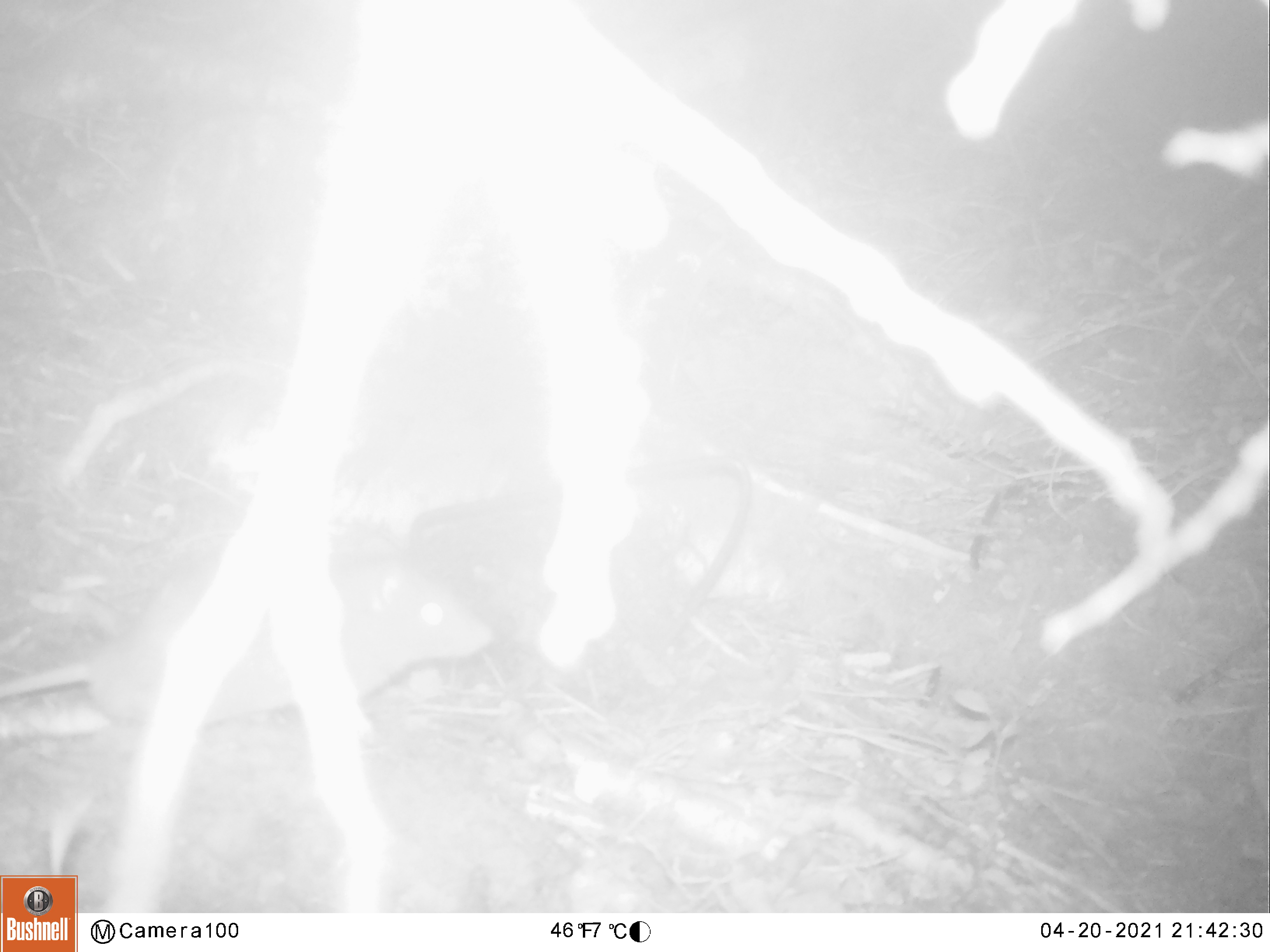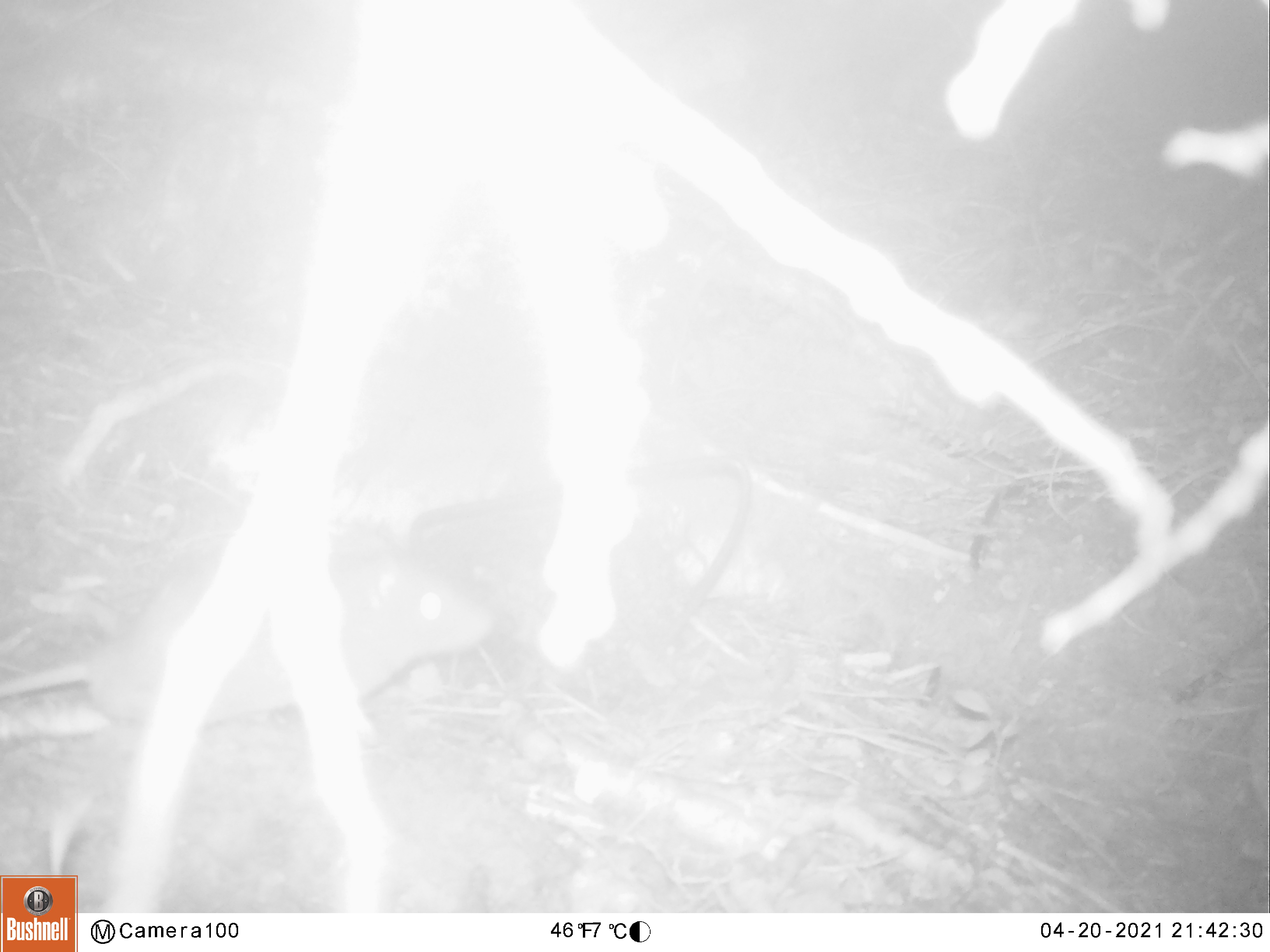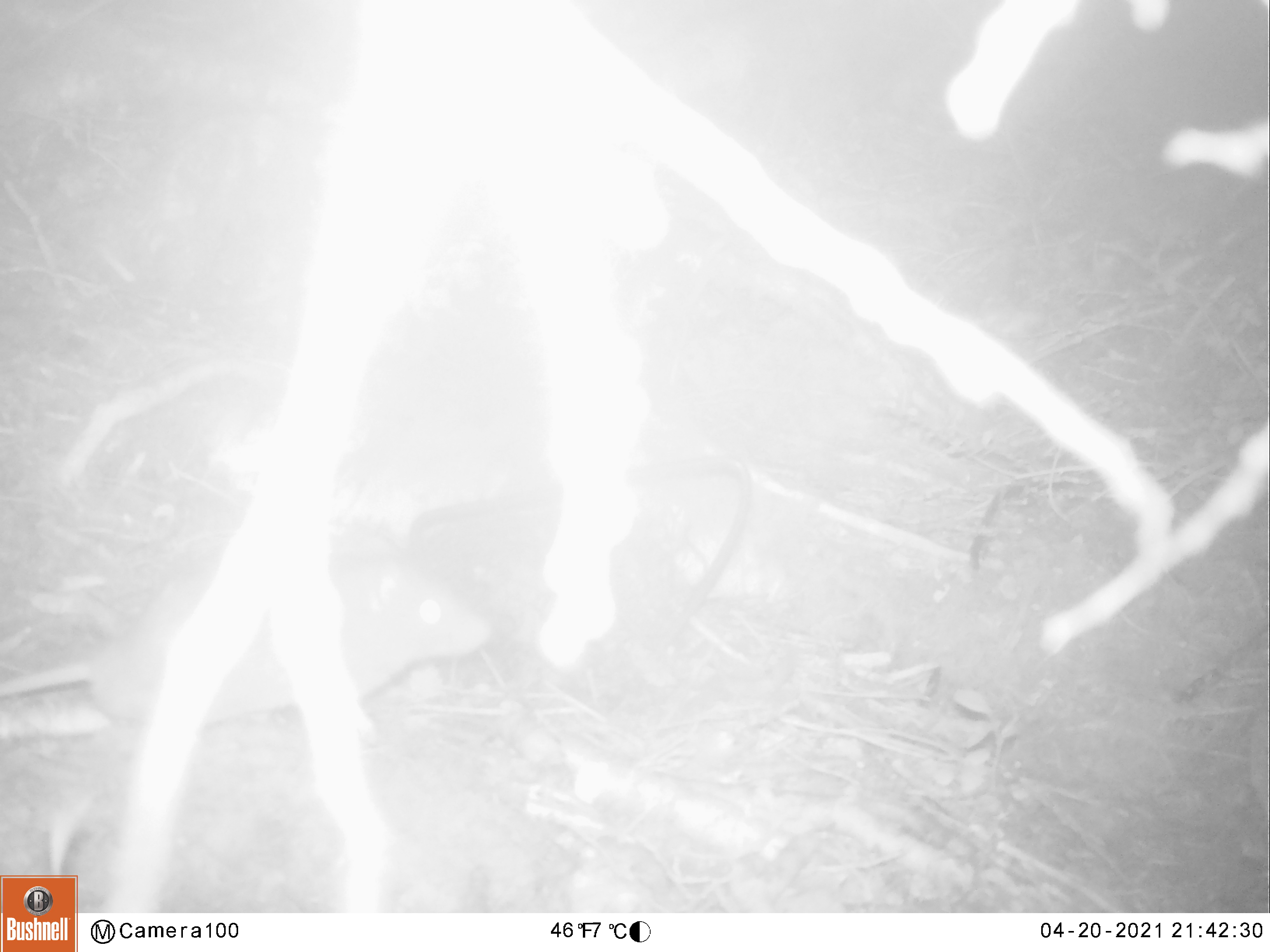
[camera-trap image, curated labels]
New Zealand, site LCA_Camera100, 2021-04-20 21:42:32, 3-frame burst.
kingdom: Animalia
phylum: Chordata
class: Mammalia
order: Rodentia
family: Muridae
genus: Rattus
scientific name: Rattus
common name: rat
Rat (Rattus).